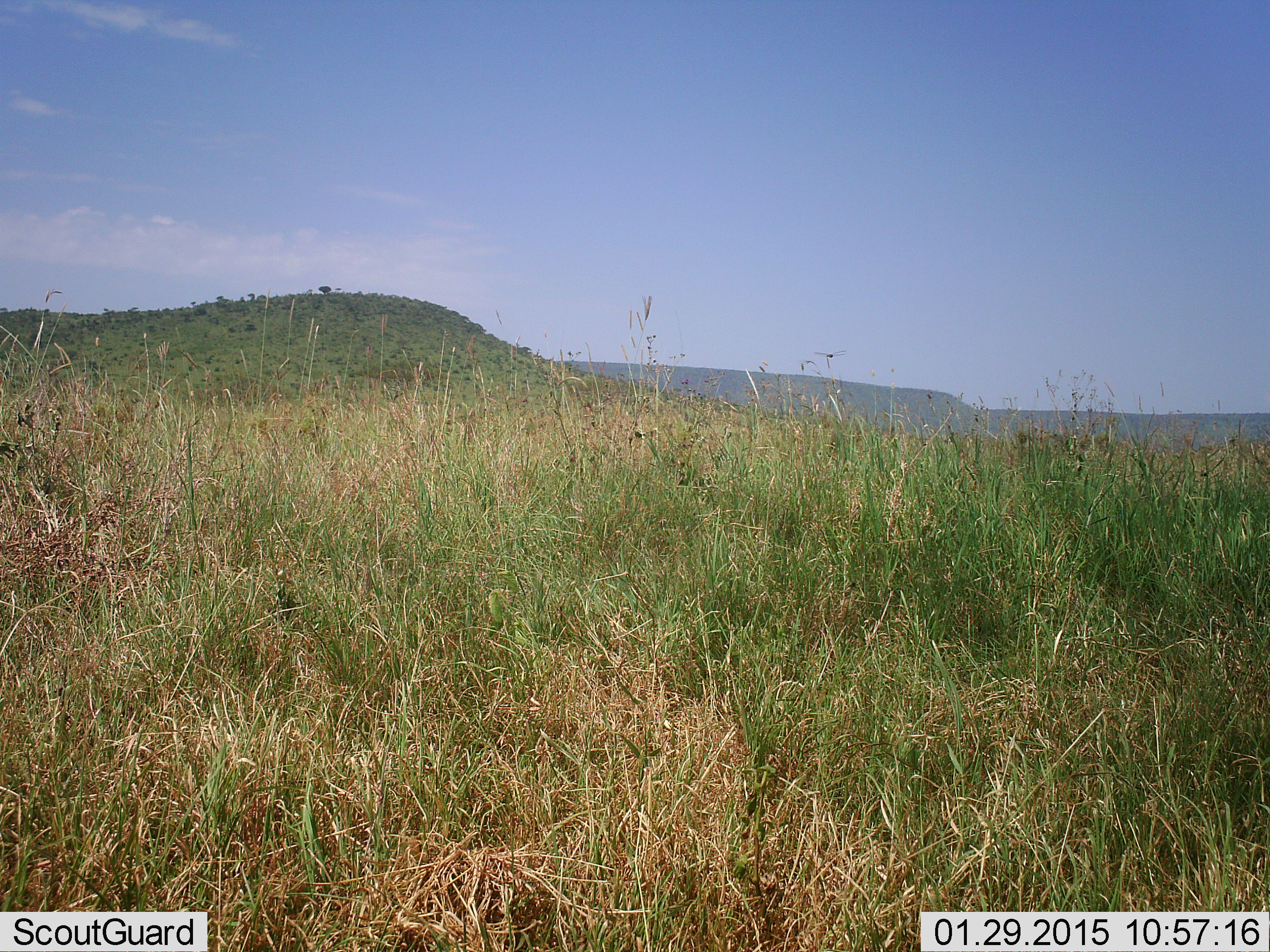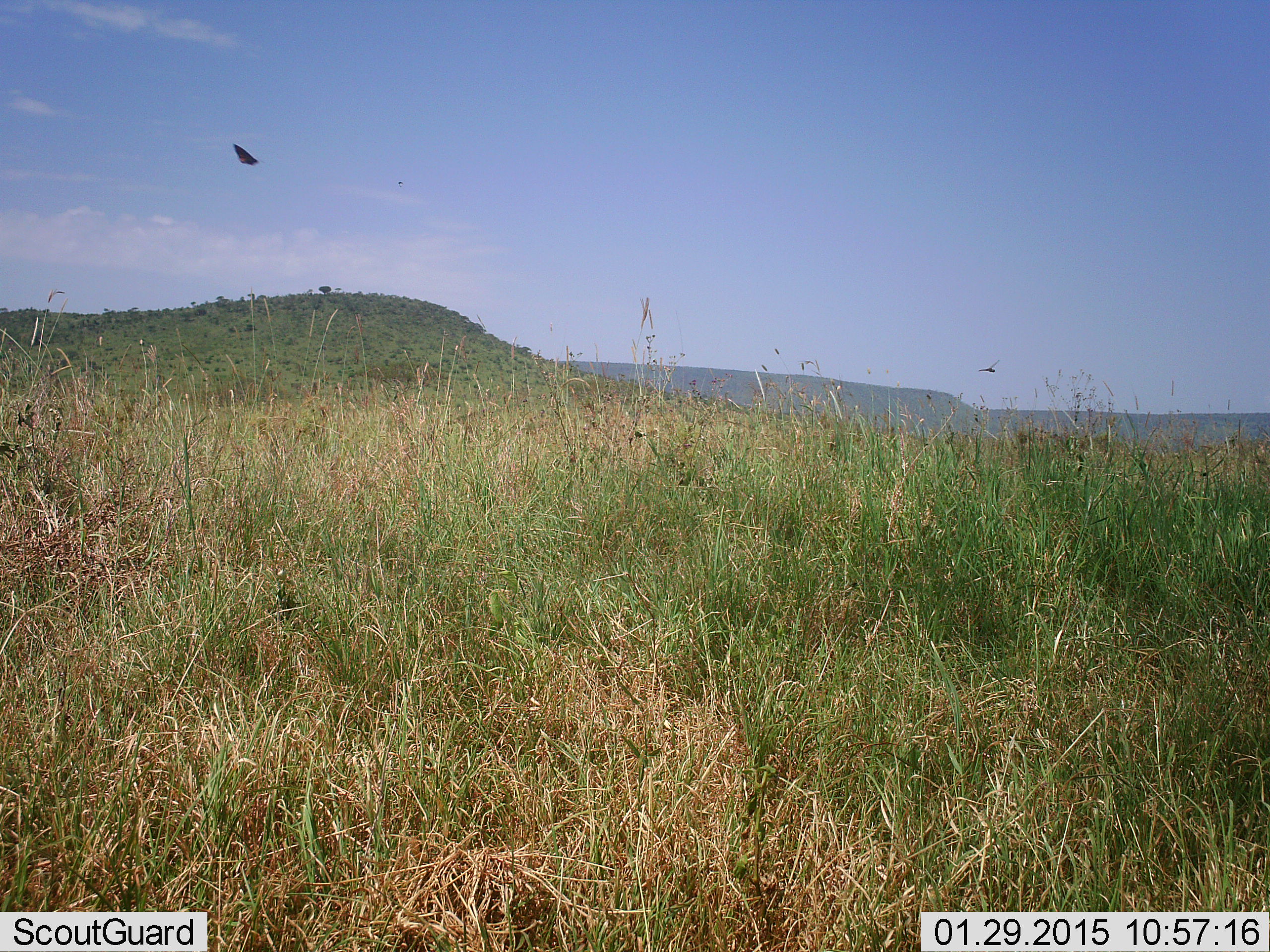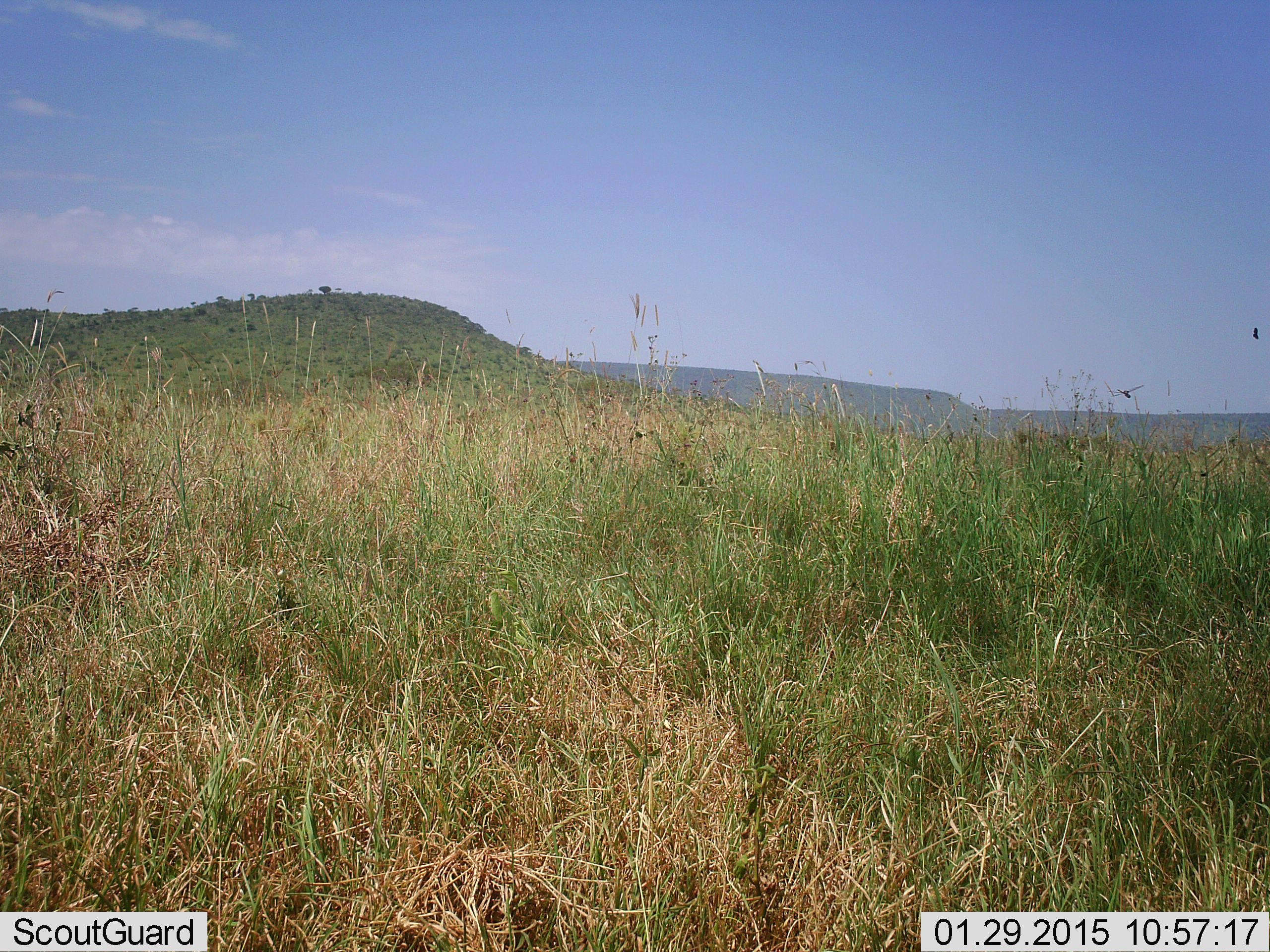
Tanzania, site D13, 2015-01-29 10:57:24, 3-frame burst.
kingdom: Animalia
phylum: Arthropoda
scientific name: Arthropoda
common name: arthropods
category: insectspider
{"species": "insectspider (arthropods) (Arthropoda)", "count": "1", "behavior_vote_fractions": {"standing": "0%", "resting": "0%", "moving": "100%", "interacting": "0%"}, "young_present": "0%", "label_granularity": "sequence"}